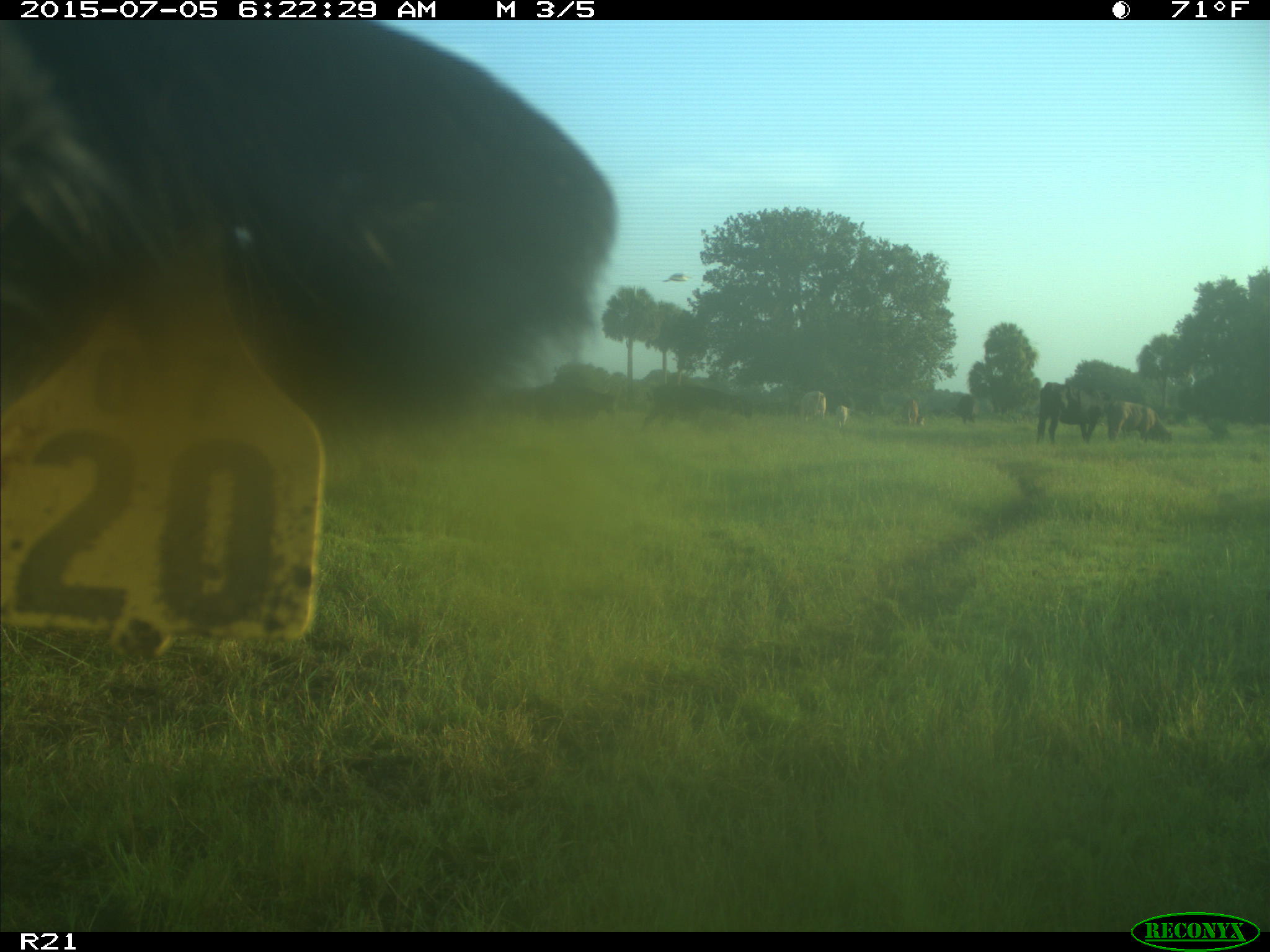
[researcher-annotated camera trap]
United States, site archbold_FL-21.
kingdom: Animalia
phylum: Chordata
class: Mammalia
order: Artiodactyla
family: Bovidae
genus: Bos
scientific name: Bos taurus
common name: domestic cow